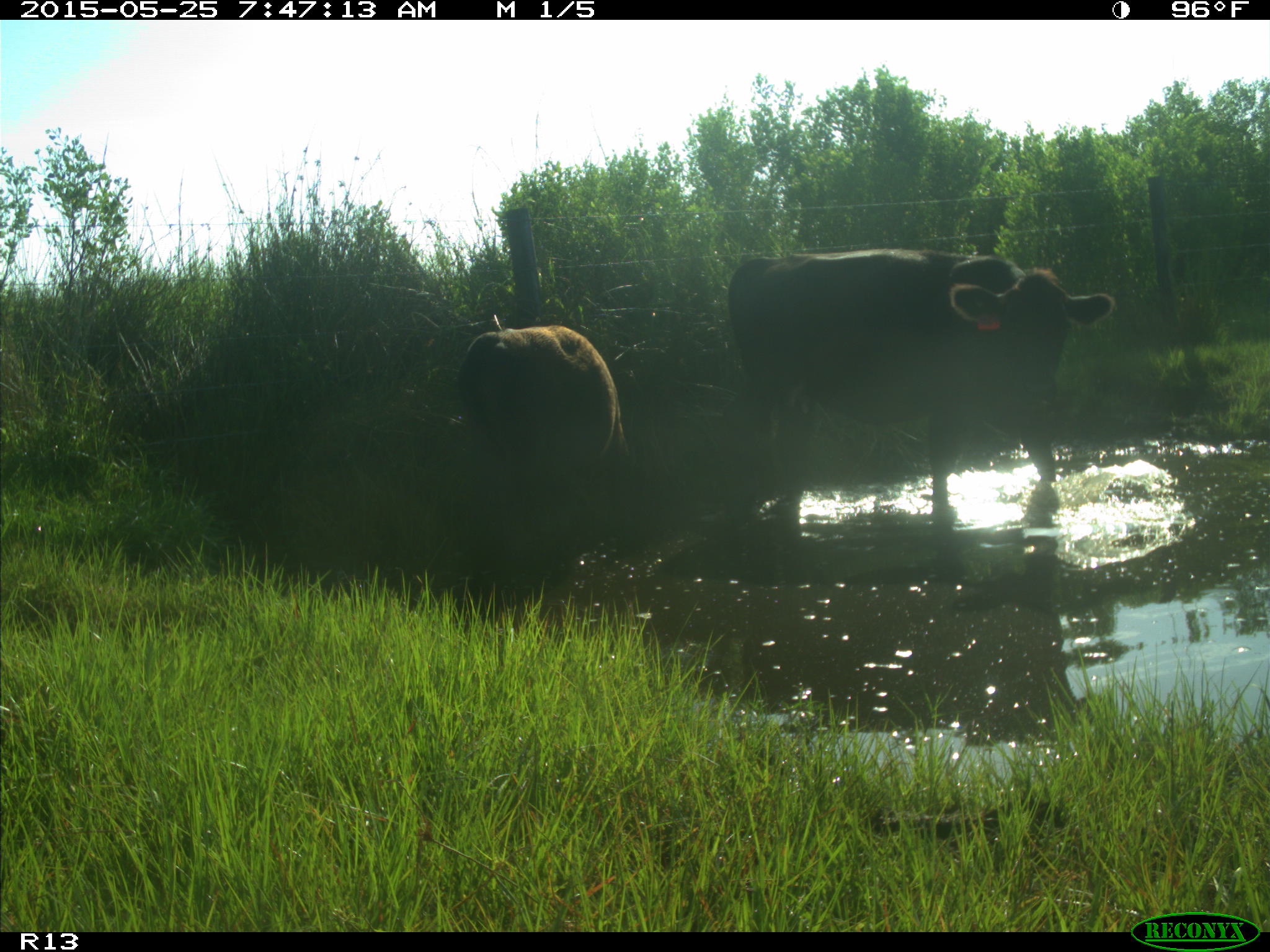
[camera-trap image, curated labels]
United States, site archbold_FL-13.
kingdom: Animalia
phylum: Chordata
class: Mammalia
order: Artiodactyla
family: Bovidae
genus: Bos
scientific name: Bos taurus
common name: domestic cow